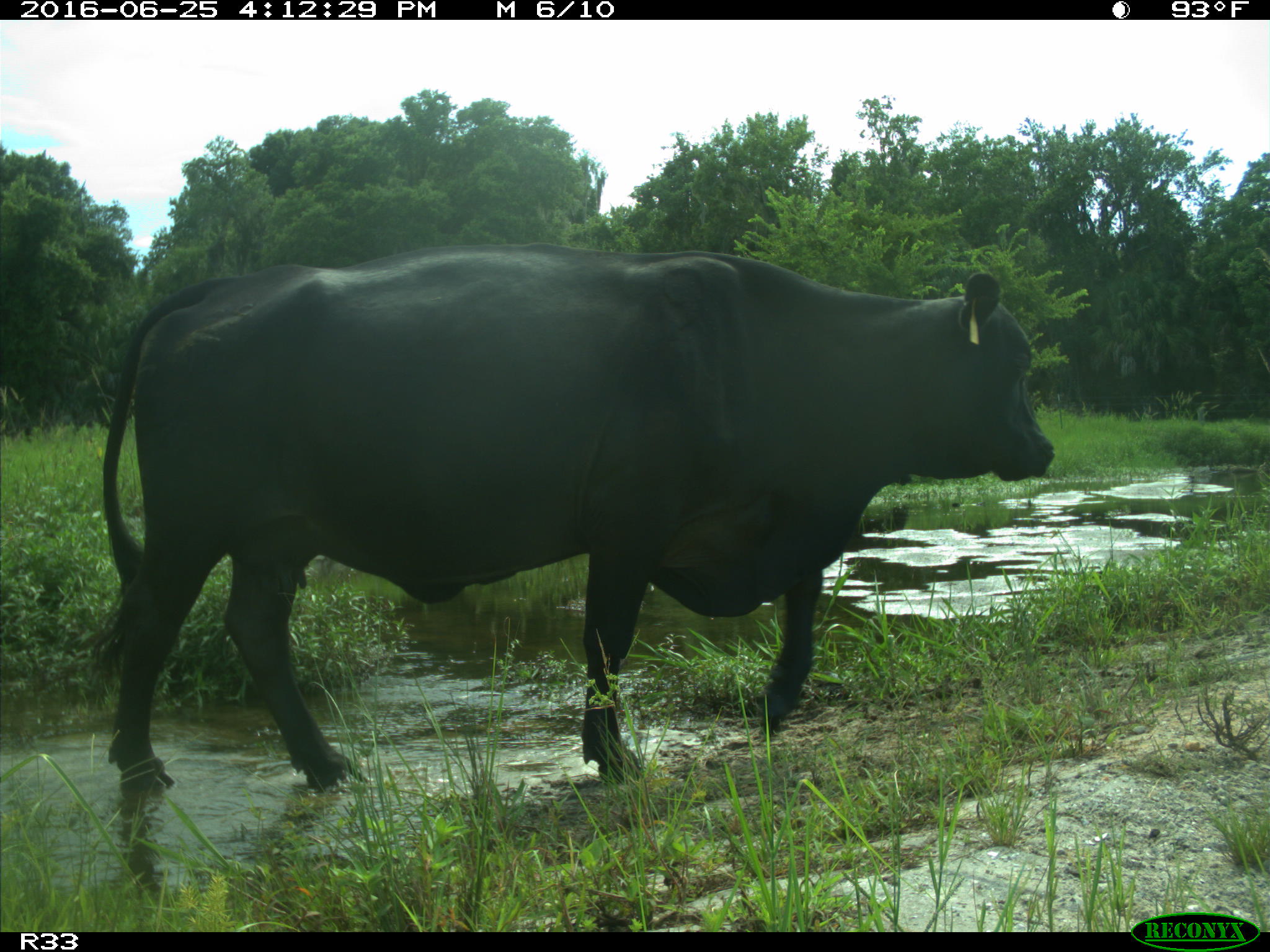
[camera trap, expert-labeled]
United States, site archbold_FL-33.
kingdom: Animalia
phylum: Chordata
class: Mammalia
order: Artiodactyla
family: Bovidae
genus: Bos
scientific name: Bos taurus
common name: domestic cow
Bos taurus (domestic cow).